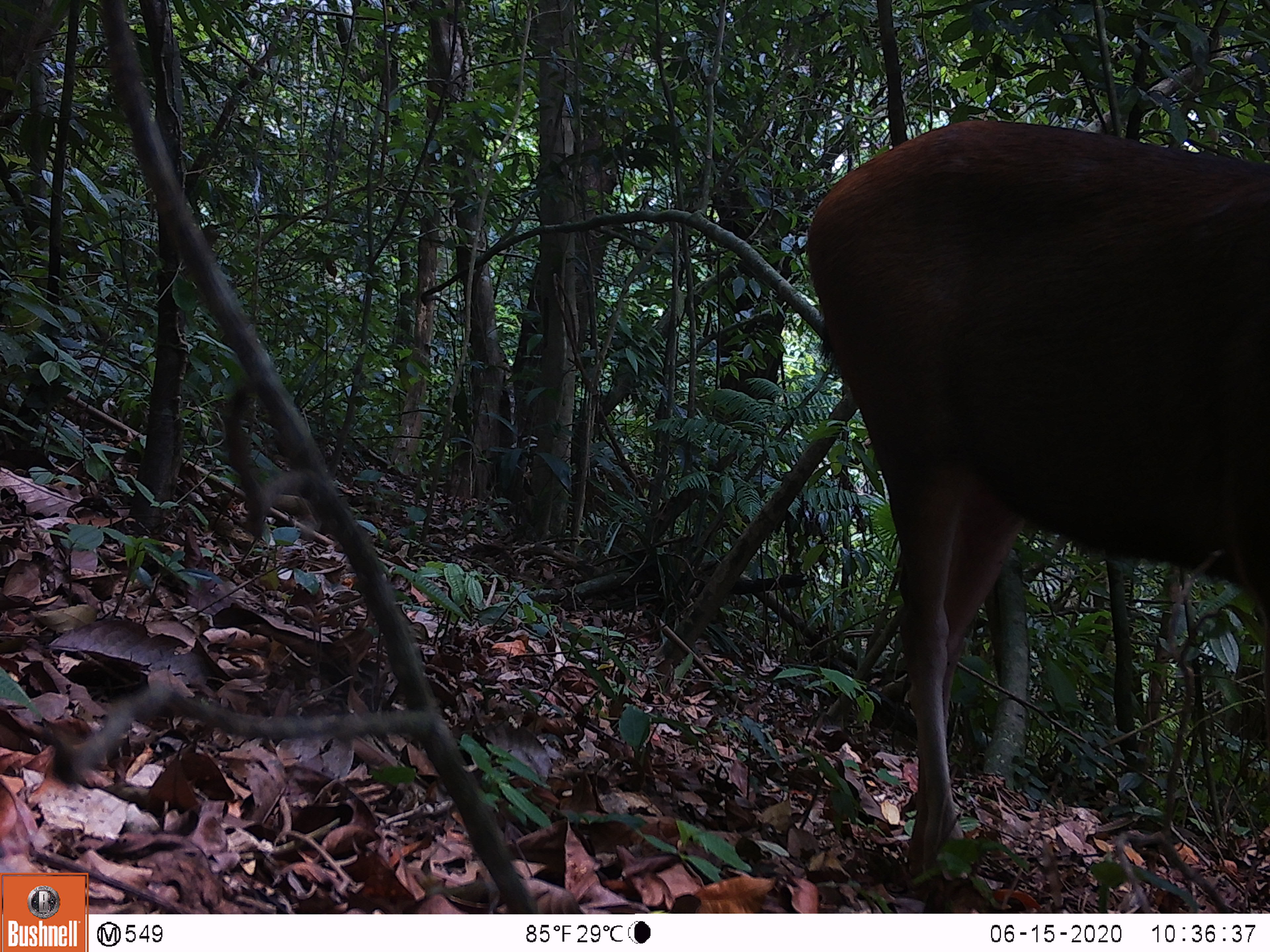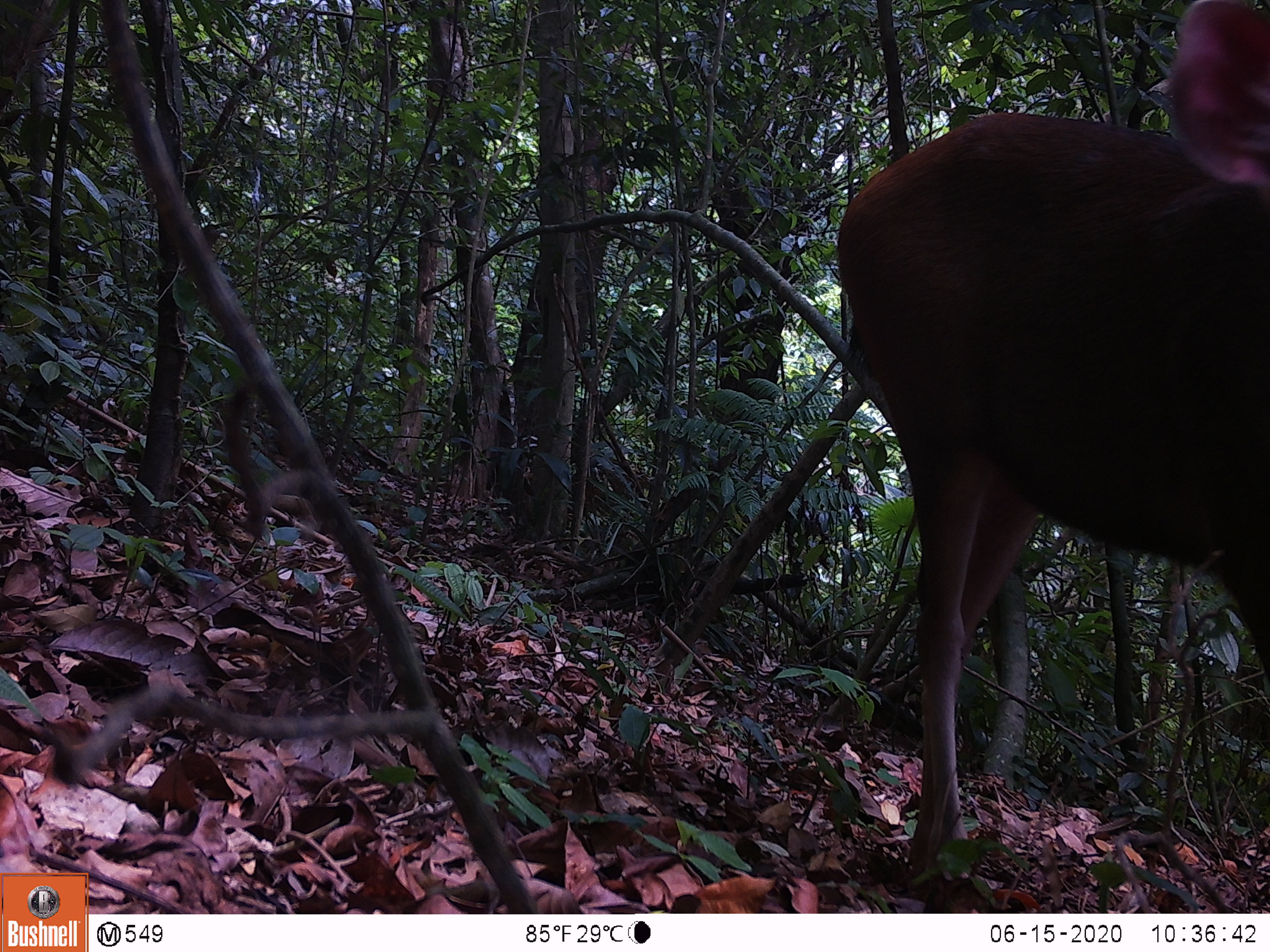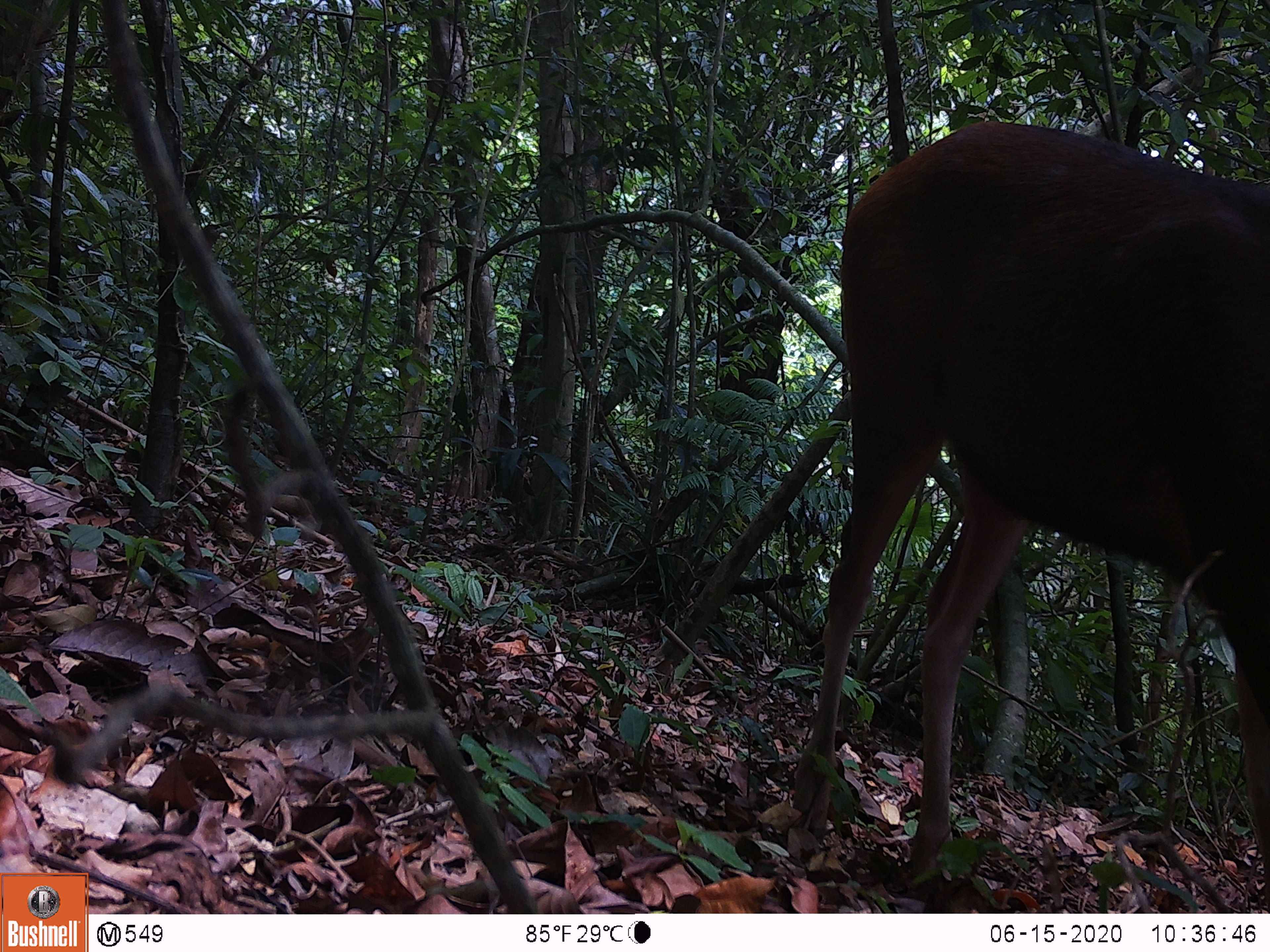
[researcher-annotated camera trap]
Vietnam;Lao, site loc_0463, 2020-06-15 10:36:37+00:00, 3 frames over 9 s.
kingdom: Animalia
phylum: Chordata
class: Mammalia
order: Artiodactyla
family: Cervidae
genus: Rusa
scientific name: Rusa unicolor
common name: sambar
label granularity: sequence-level